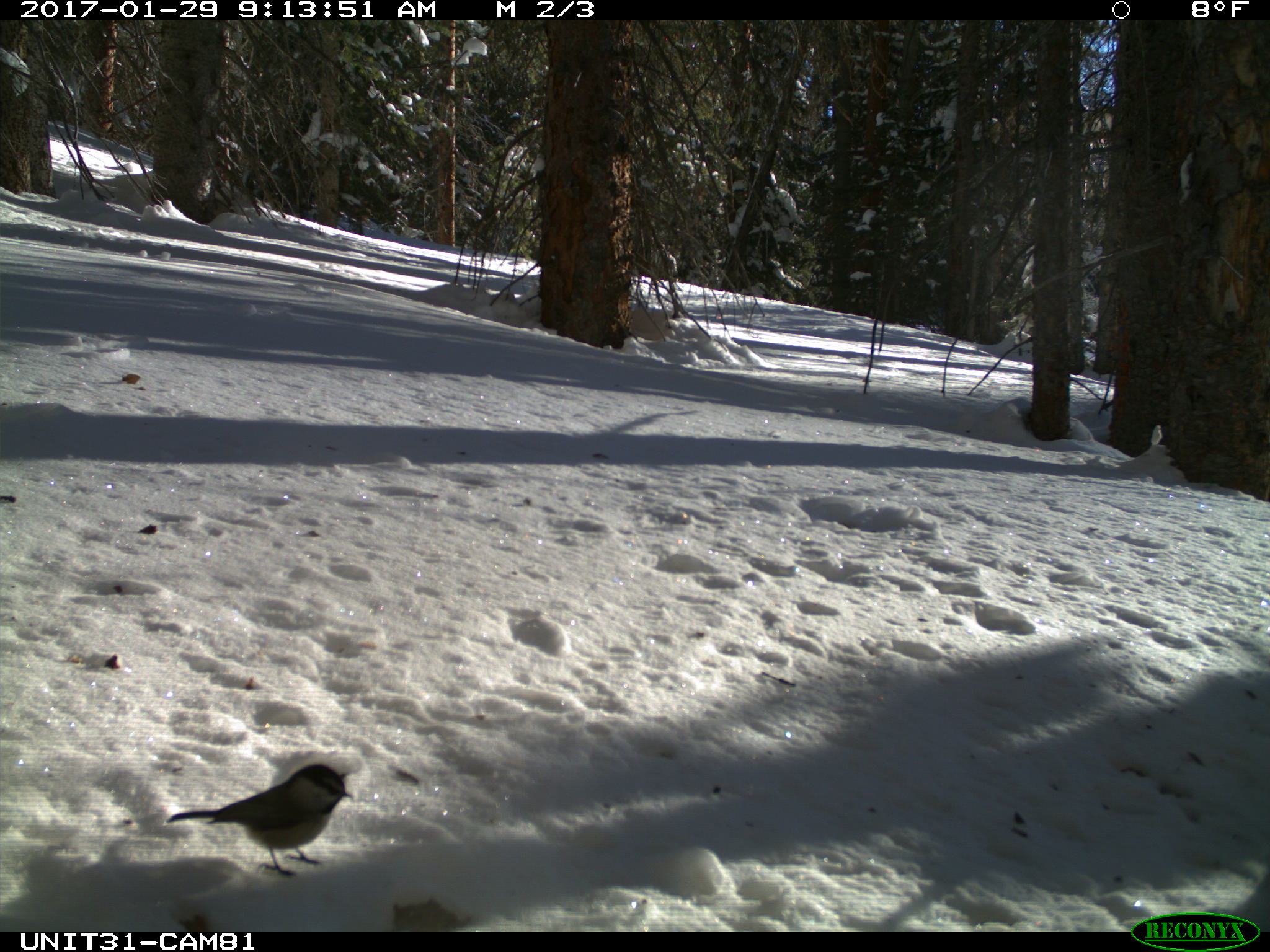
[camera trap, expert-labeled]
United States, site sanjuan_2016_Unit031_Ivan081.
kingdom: Animalia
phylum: Chordata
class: Aves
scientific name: Aves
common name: birds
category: unidentified bird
Unidentified bird (birds) (Aves).